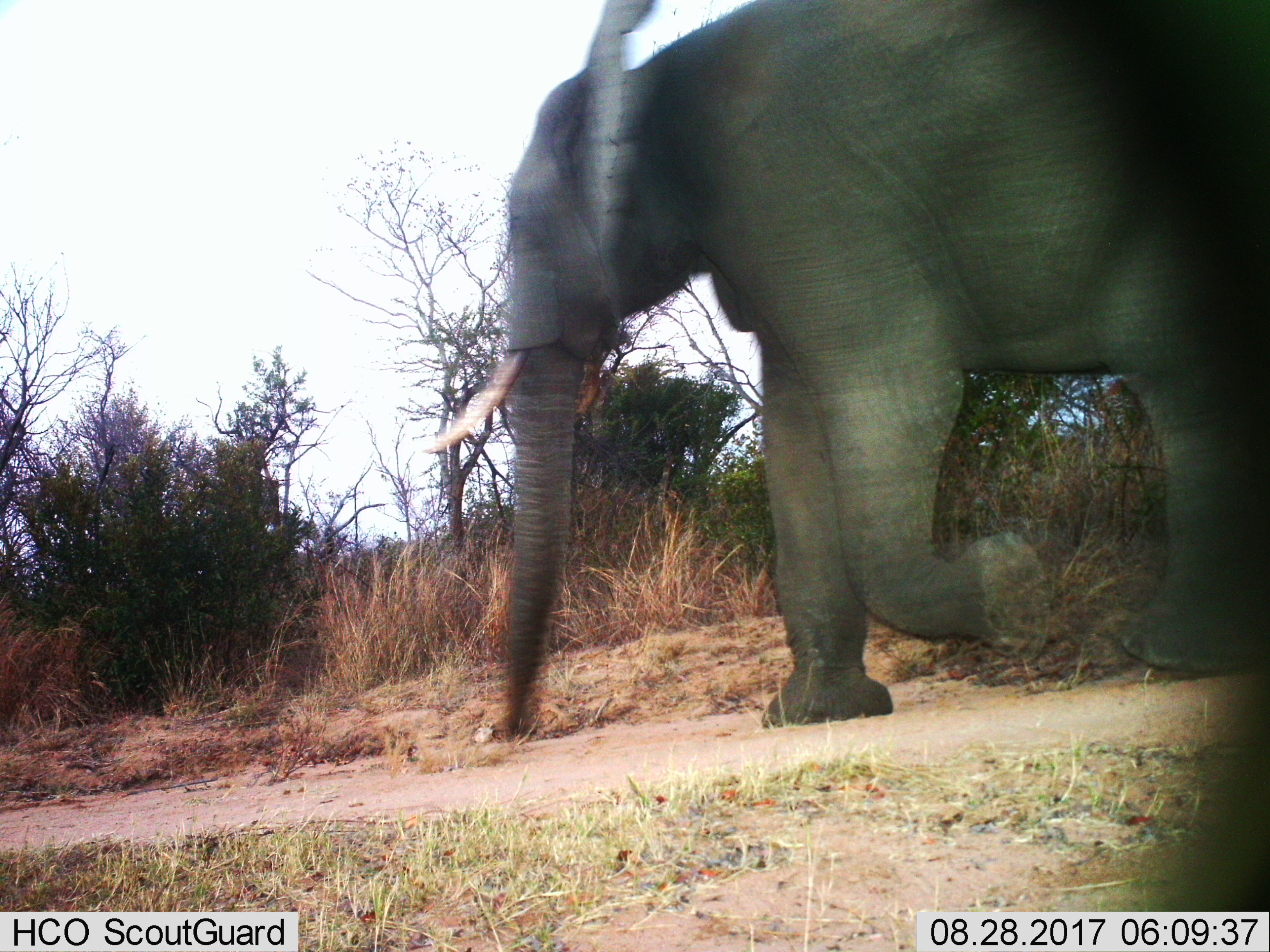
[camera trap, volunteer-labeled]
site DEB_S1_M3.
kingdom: Animalia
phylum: Chordata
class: Mammalia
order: Proboscidea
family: Elephantidae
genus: Loxodonta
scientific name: Loxodonta africana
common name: african bush elephant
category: elephant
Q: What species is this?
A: Elephant (african bush elephant) (Loxodonta africana).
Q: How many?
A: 1.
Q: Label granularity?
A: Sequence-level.